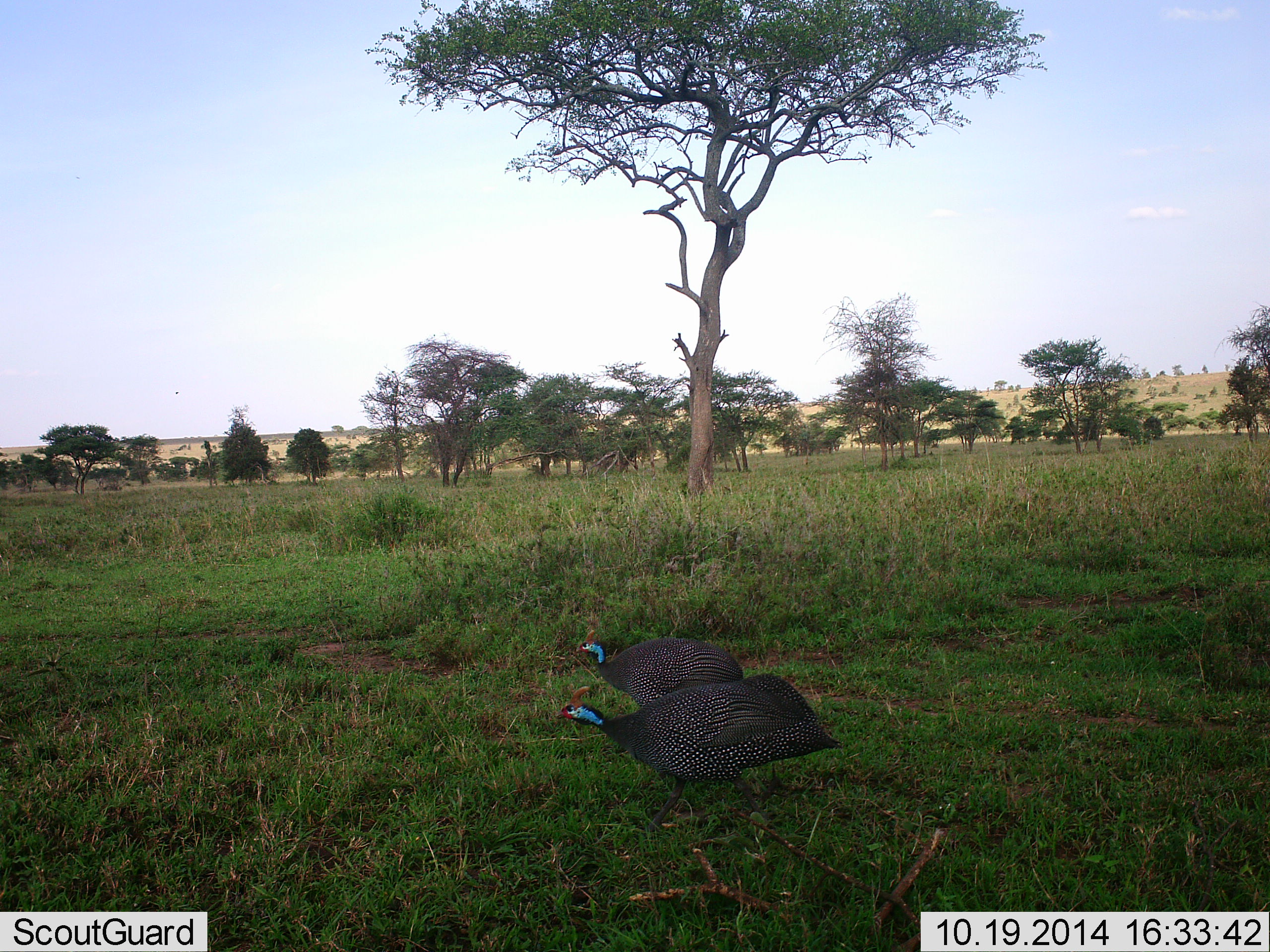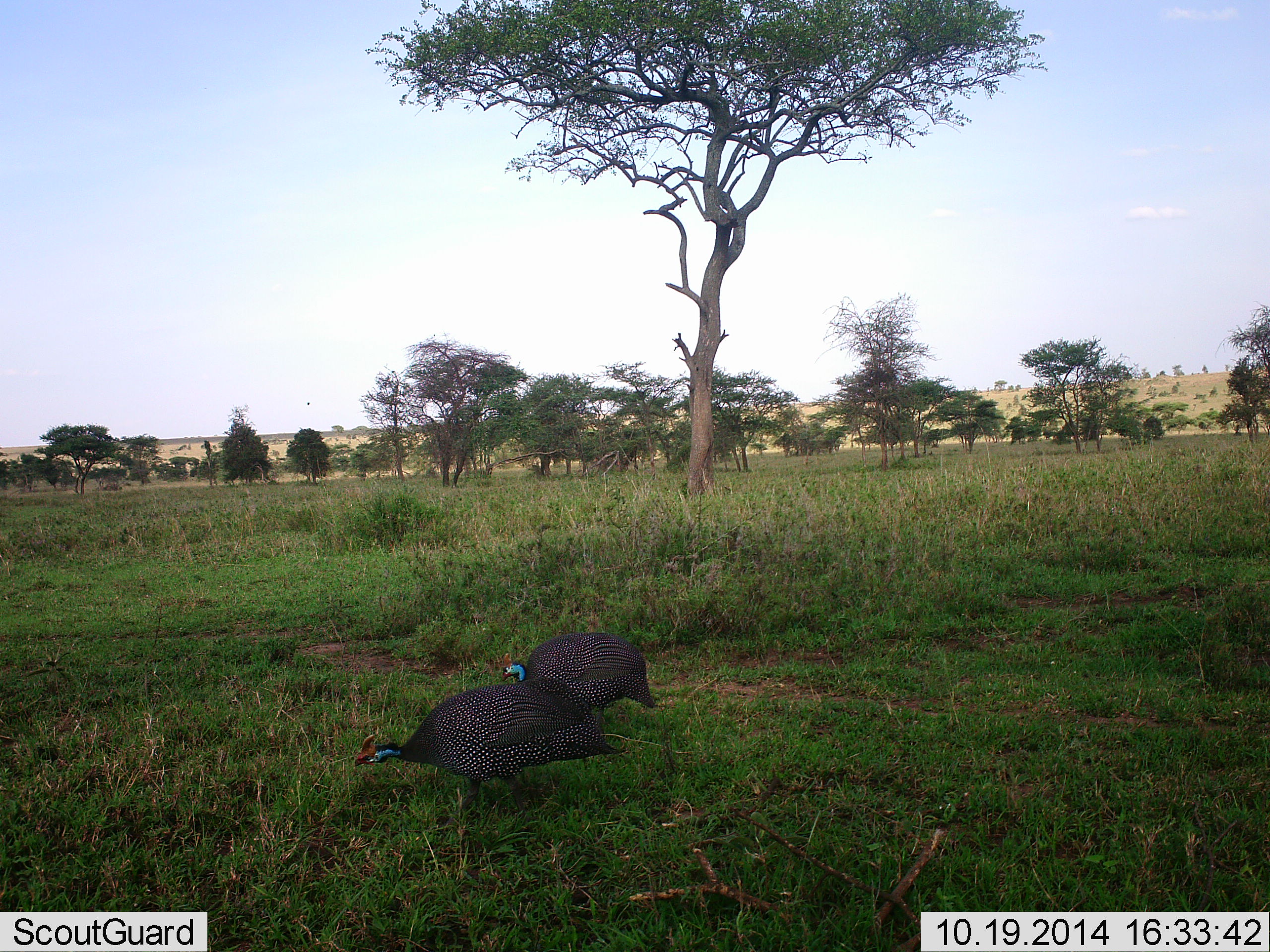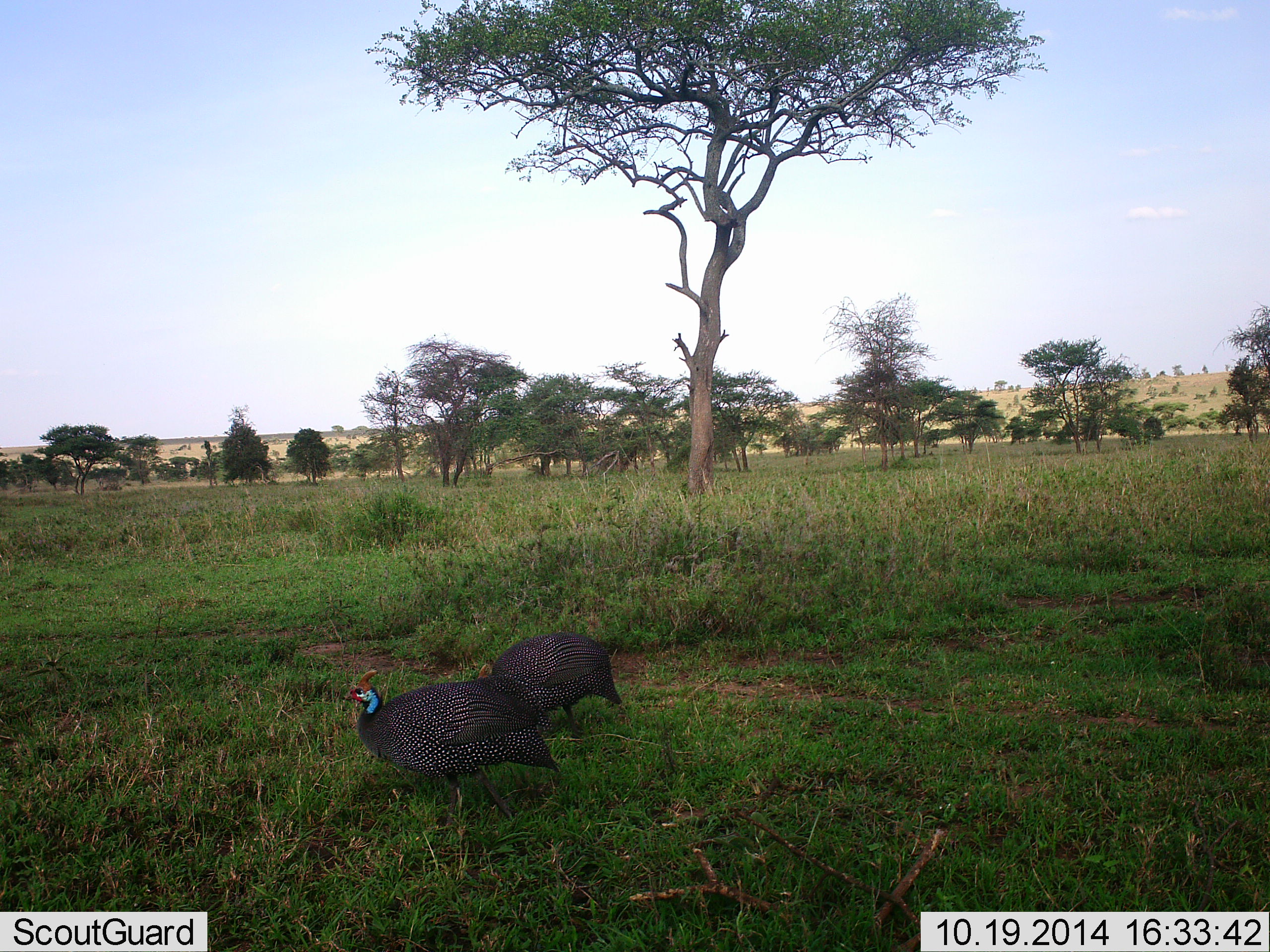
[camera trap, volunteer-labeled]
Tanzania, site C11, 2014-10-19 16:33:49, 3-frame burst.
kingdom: Animalia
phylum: Chordata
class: Aves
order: Galliformes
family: Numididae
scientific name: Numididae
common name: guinea fowl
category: guineafowl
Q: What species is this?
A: Guineafowl (guinea fowl) (Numididae).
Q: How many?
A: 2.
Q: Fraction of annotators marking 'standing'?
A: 0%.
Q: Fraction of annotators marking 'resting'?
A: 0%.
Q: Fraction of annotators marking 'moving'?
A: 73%.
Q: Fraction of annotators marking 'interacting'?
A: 0%.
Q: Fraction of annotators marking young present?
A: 0%.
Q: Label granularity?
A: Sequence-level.